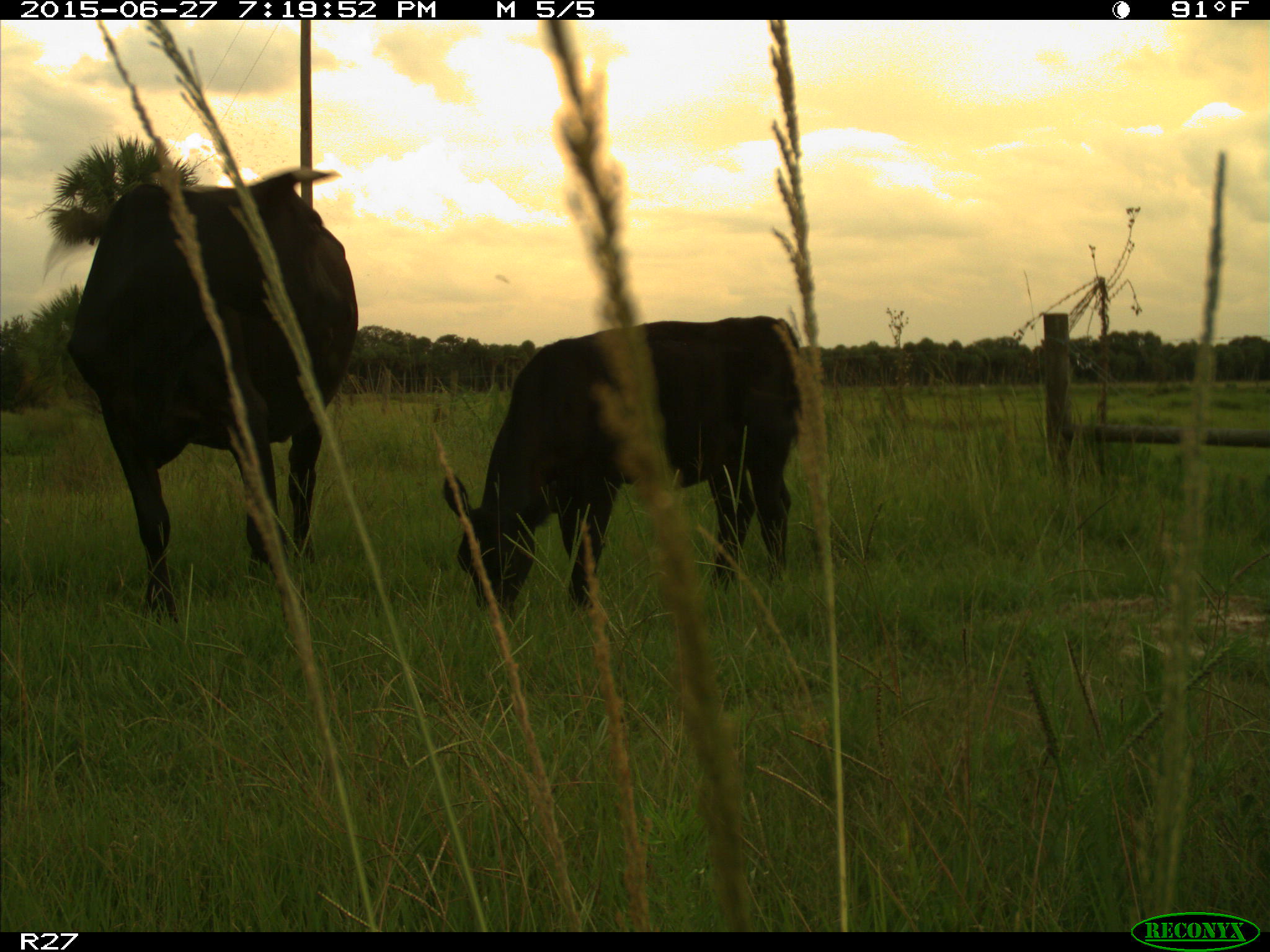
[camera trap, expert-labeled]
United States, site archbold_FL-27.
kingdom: Animalia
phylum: Chordata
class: Mammalia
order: Artiodactyla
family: Bovidae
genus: Bos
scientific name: Bos taurus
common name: domestic cow